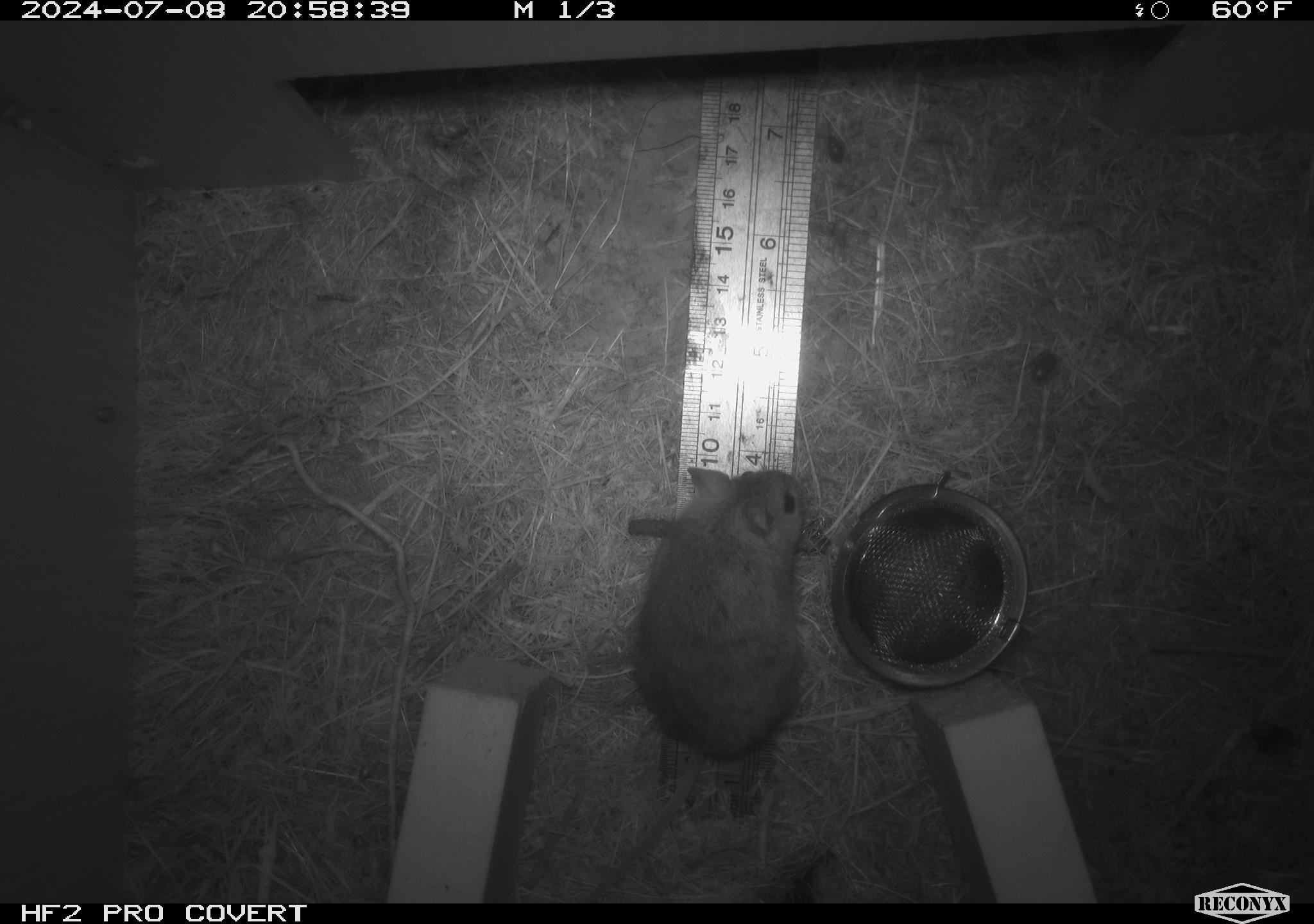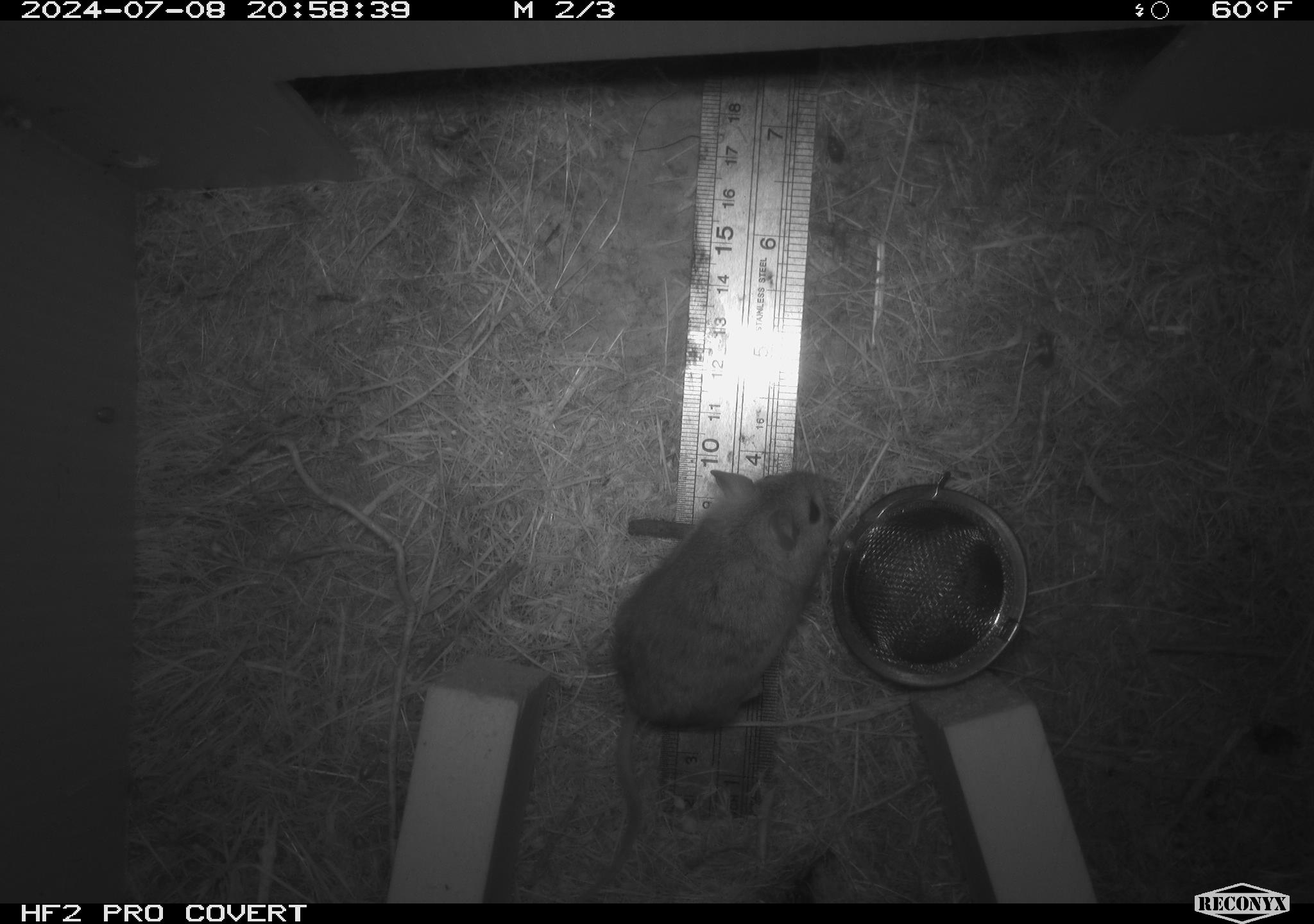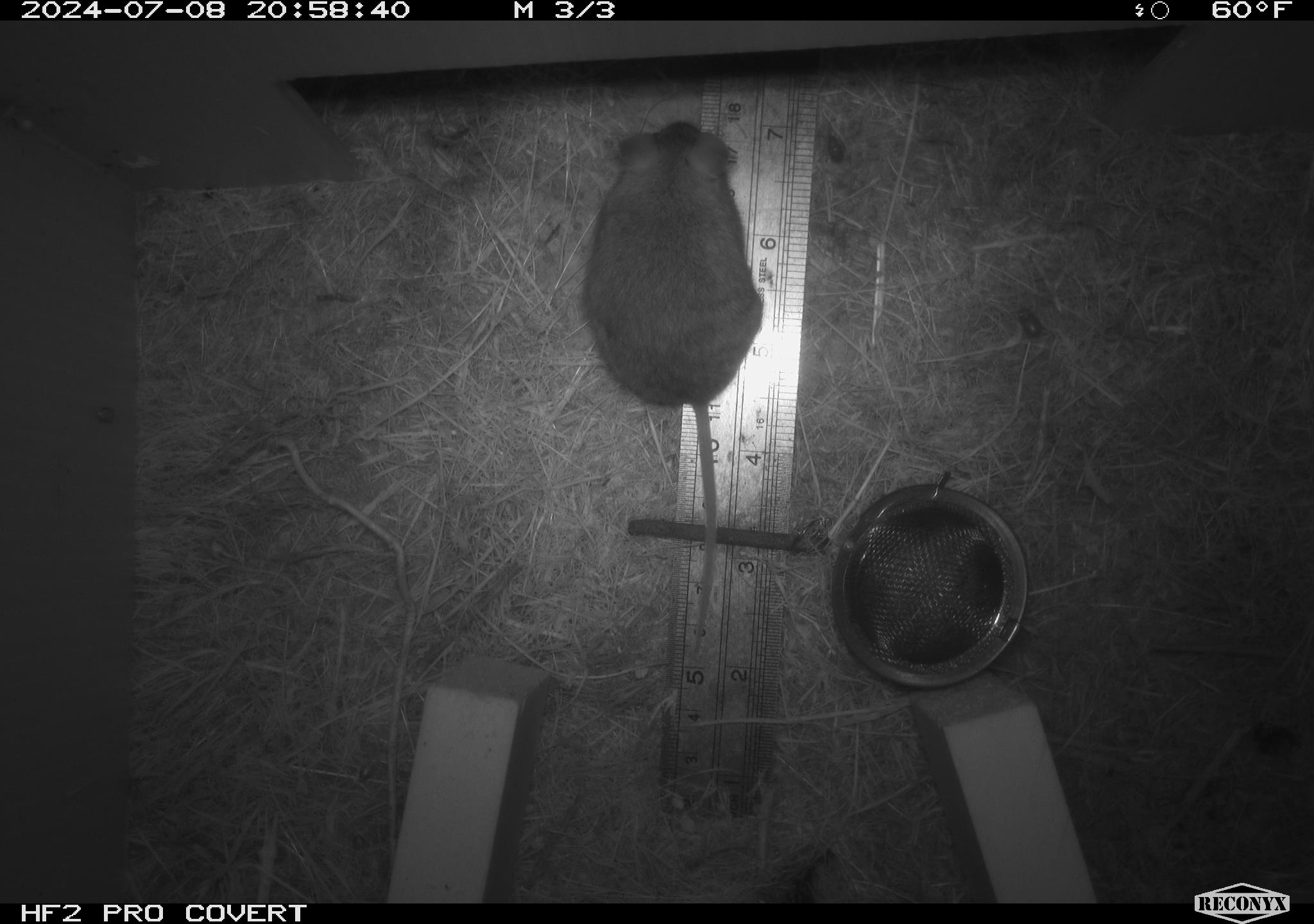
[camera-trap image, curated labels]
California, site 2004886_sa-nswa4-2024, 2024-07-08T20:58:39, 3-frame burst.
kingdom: Animalia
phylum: Arthropoda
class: Malacostraca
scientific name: Malacostraca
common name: amphipods, crabs, isopods, krill, lobsters and shrimps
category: malacostracan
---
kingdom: Animalia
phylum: Chordata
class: Mammalia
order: Rodentia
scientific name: Rodentia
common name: mouse species